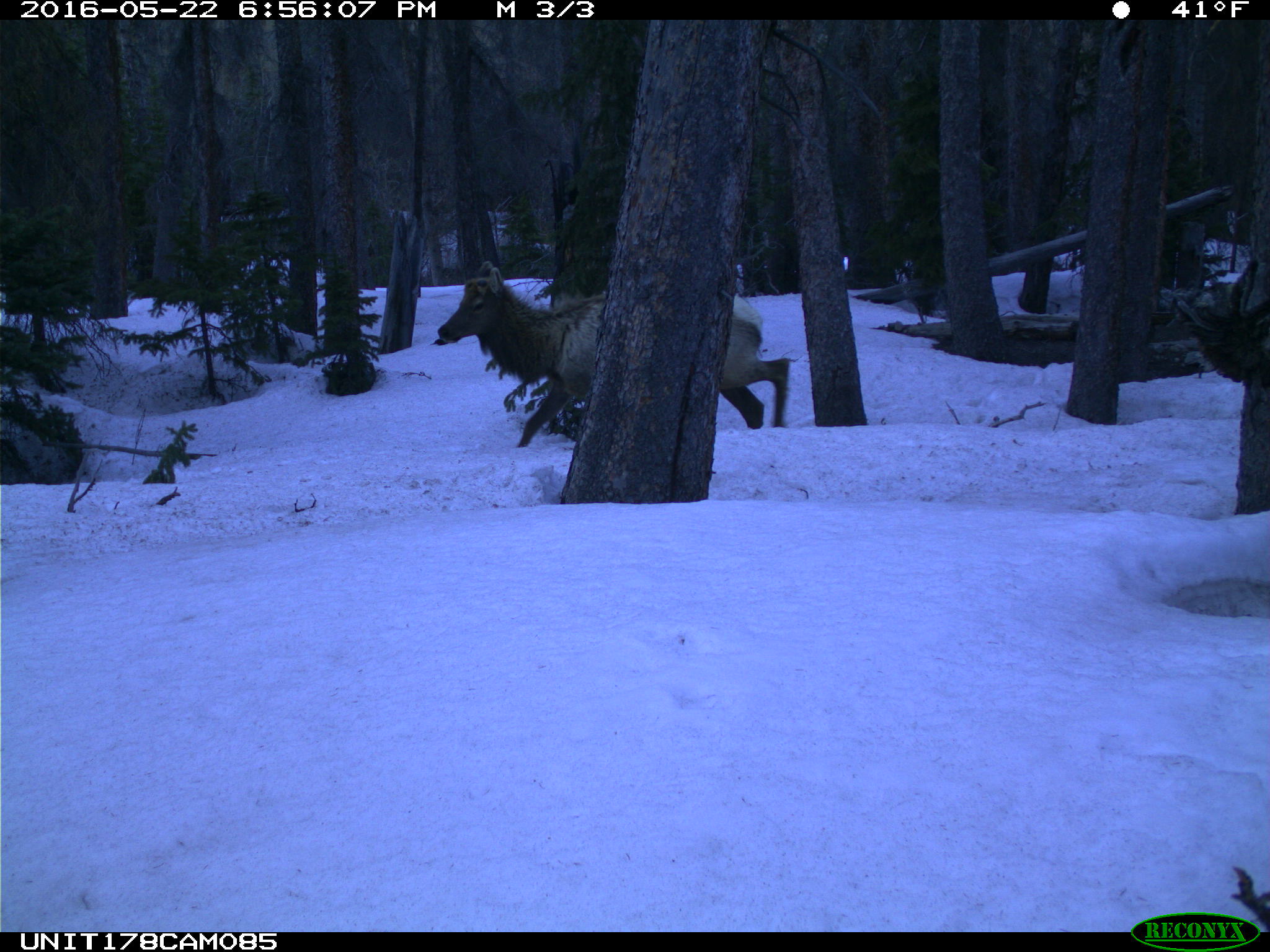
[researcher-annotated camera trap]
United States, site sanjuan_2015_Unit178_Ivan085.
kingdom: Animalia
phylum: Chordata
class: Mammalia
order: Artiodactyla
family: Cervidae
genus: Cervus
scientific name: Cervus elaphus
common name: red deer